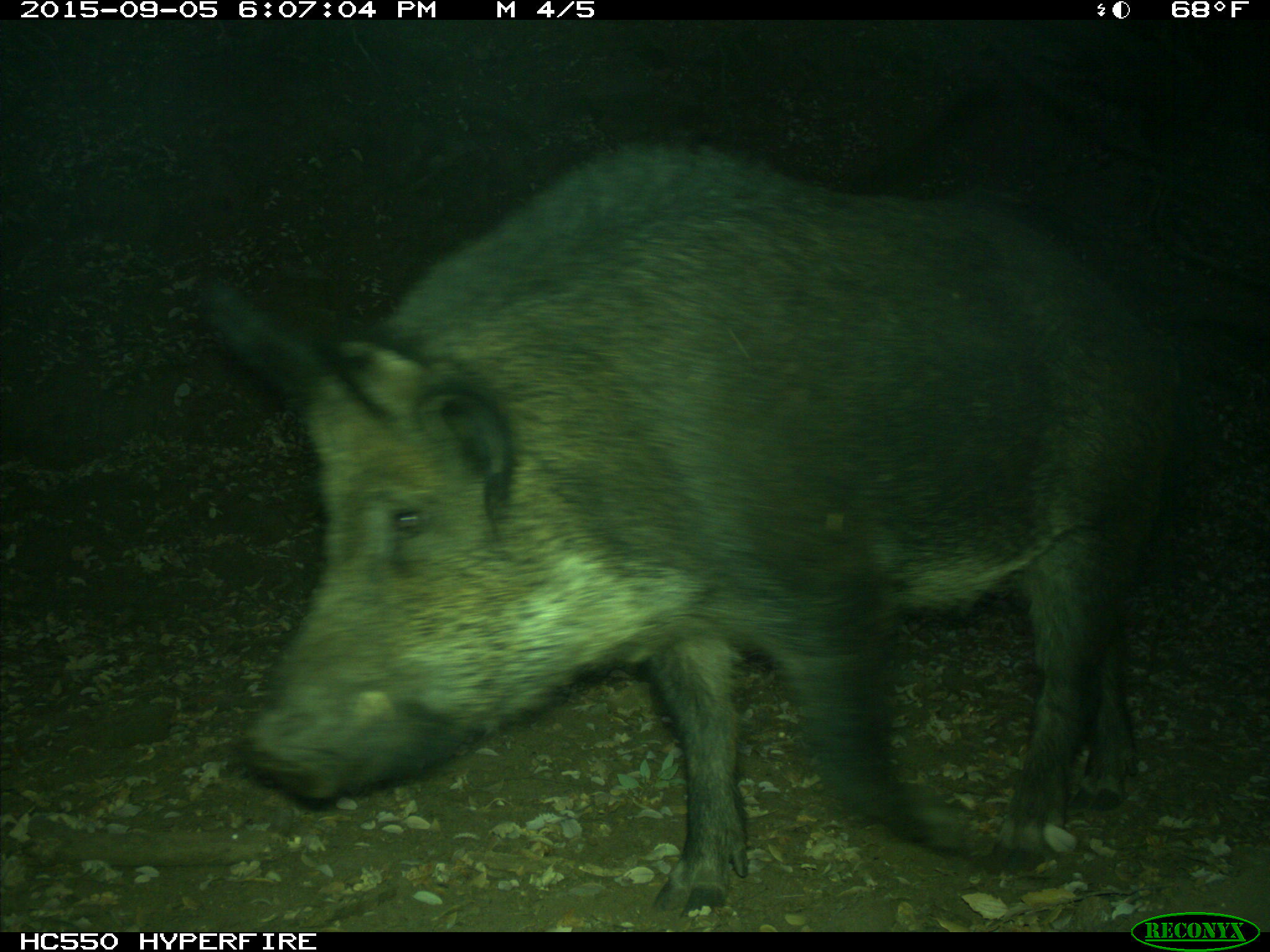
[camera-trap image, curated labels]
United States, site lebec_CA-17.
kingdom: Animalia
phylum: Chordata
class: Mammalia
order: Artiodactyla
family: Suidae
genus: Sus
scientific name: Sus scrofa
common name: wild boar